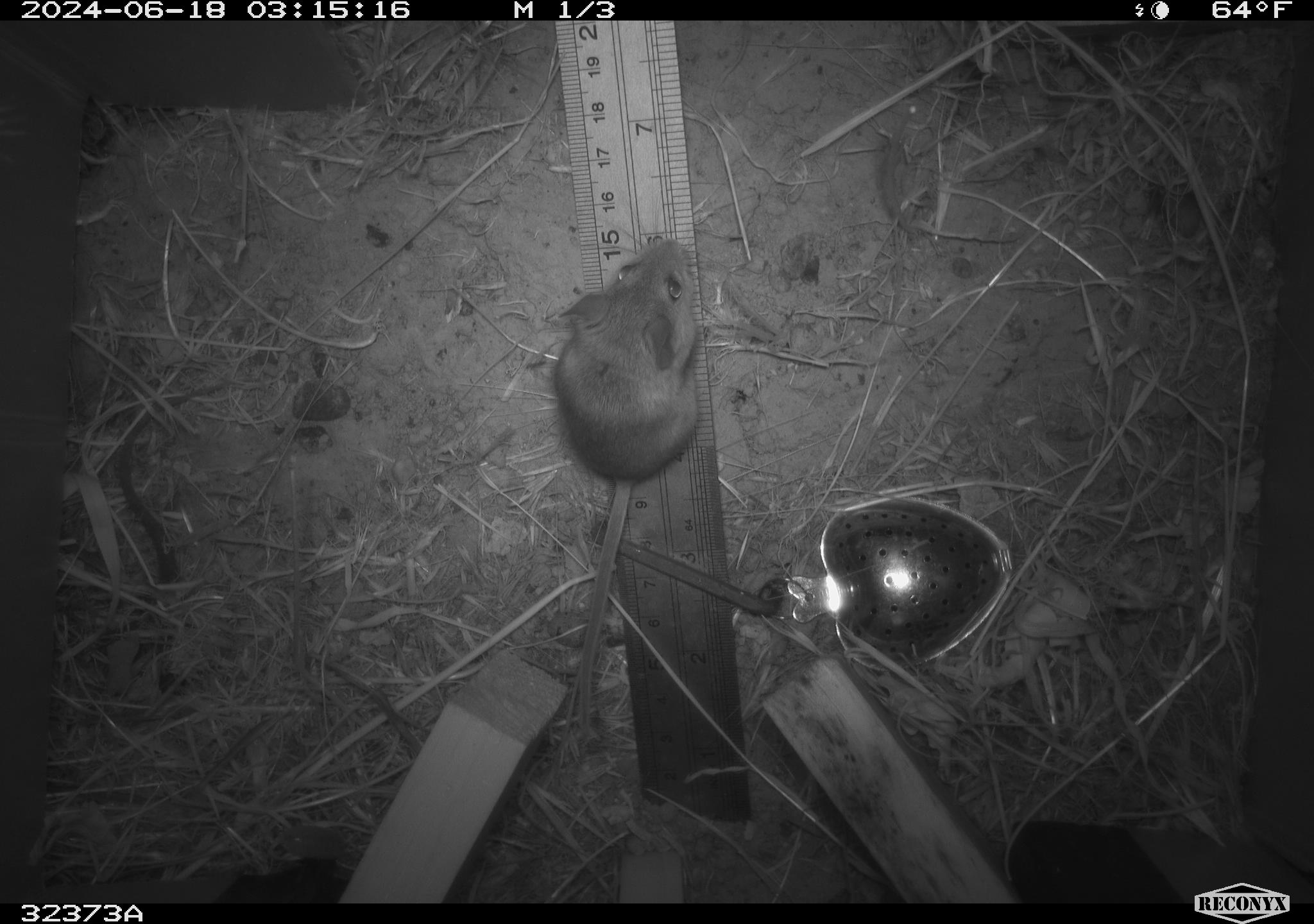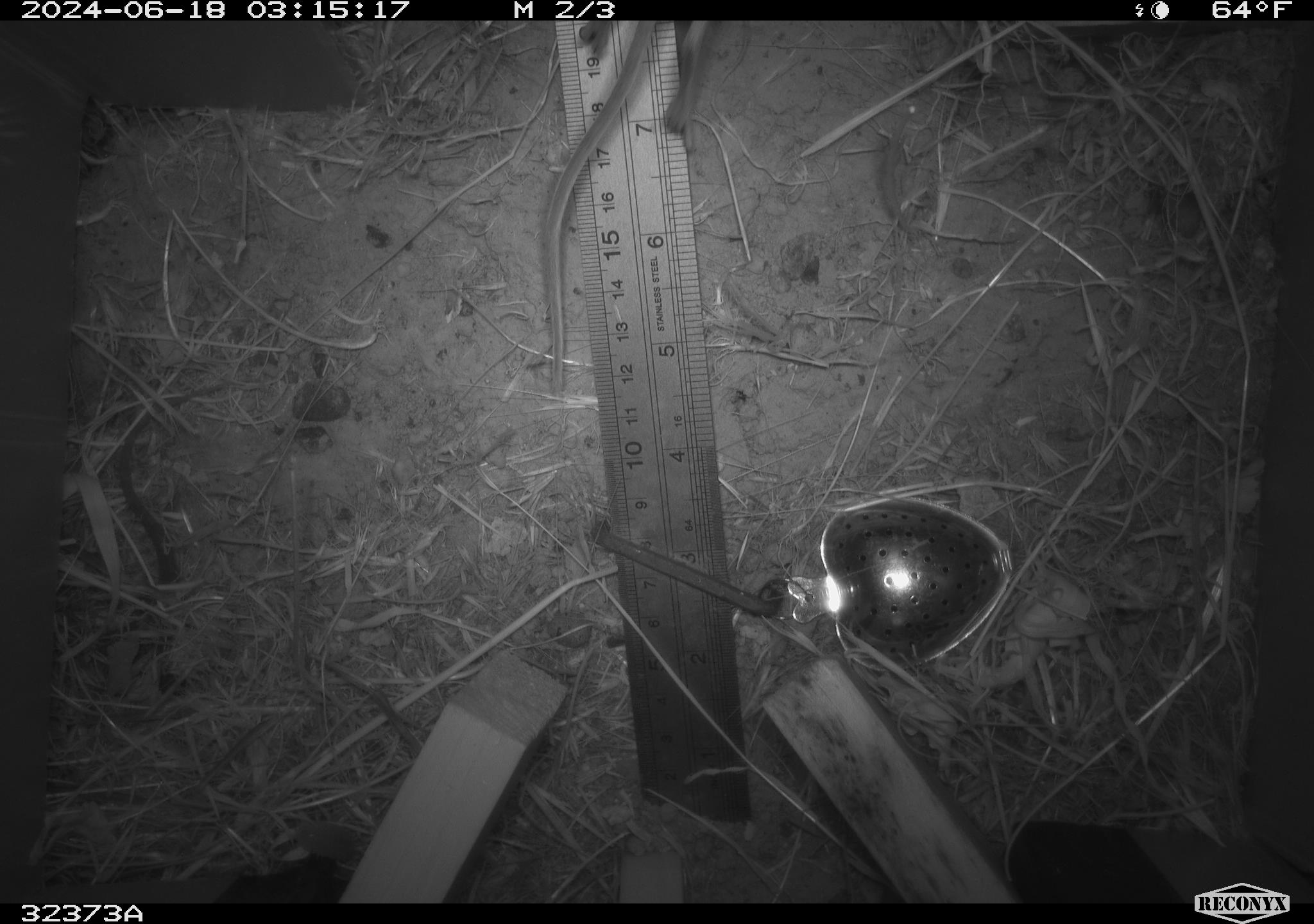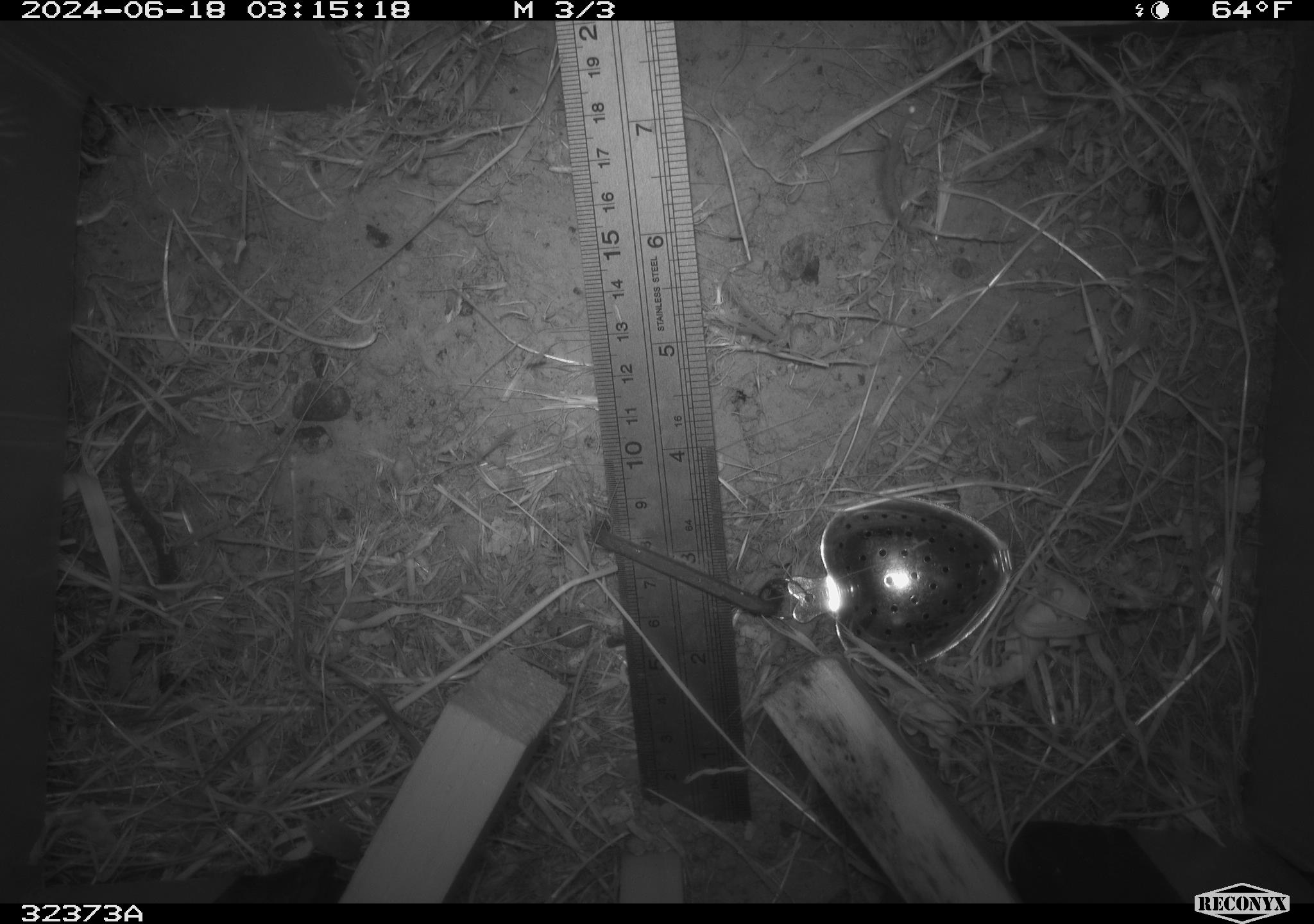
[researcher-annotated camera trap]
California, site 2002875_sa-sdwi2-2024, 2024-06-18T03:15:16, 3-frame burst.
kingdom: Animalia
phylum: Chordata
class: Mammalia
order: Rodentia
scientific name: Rodentia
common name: mouse species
Mouse species (Rodentia).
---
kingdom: Animalia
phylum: Chordata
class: Mammalia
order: Rodentia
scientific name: Rodentia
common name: rodent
Rodent (Rodentia).